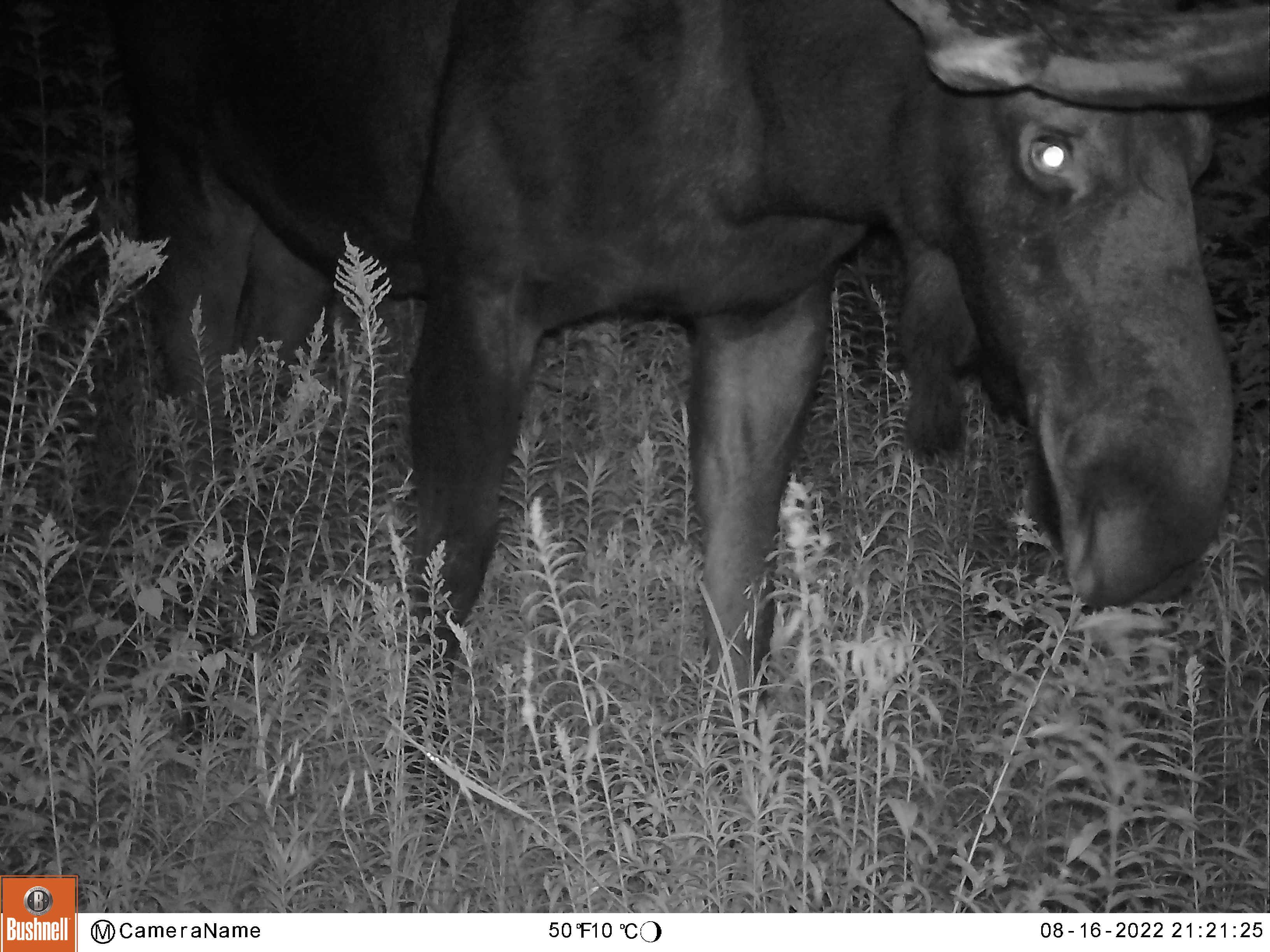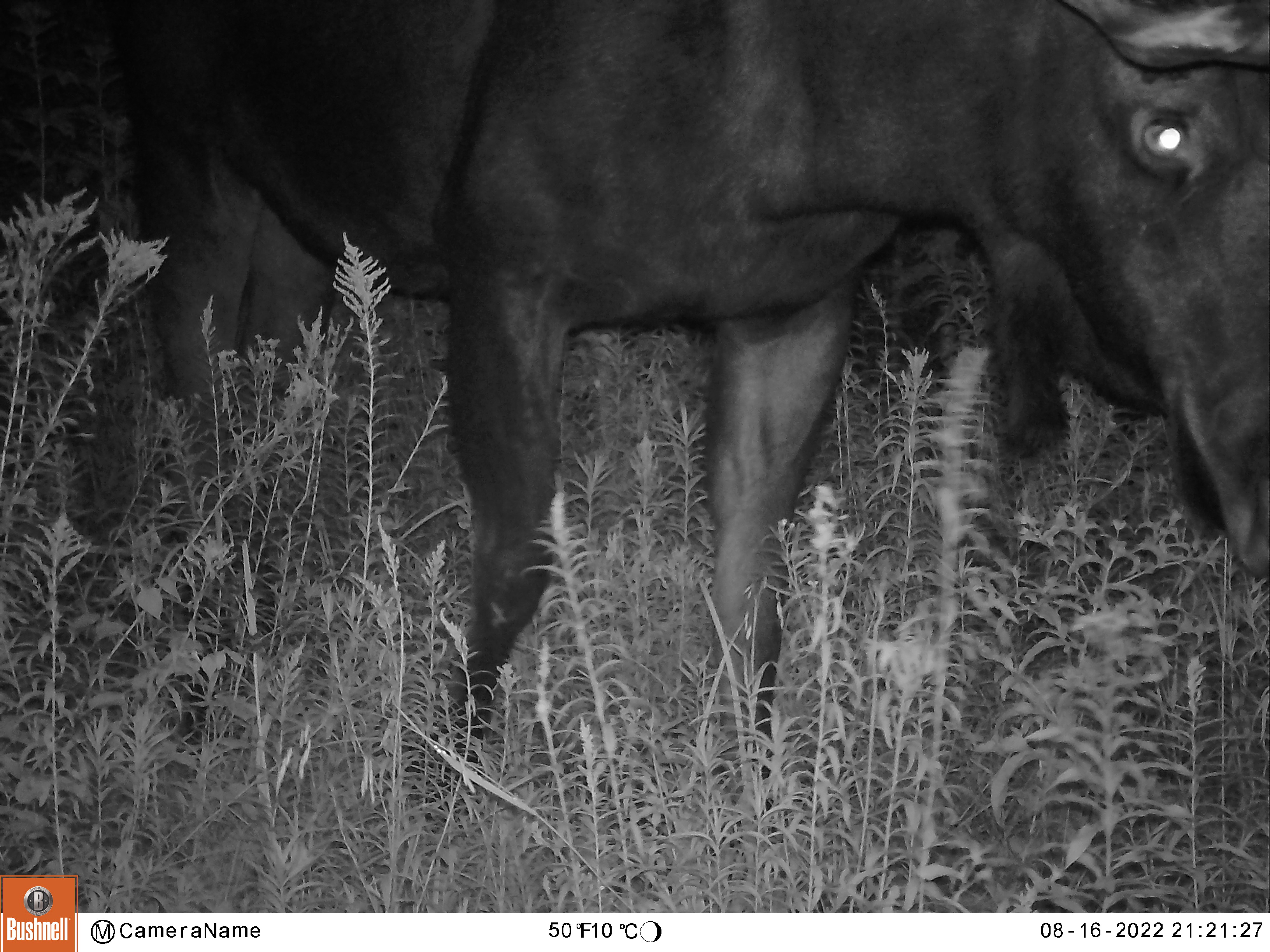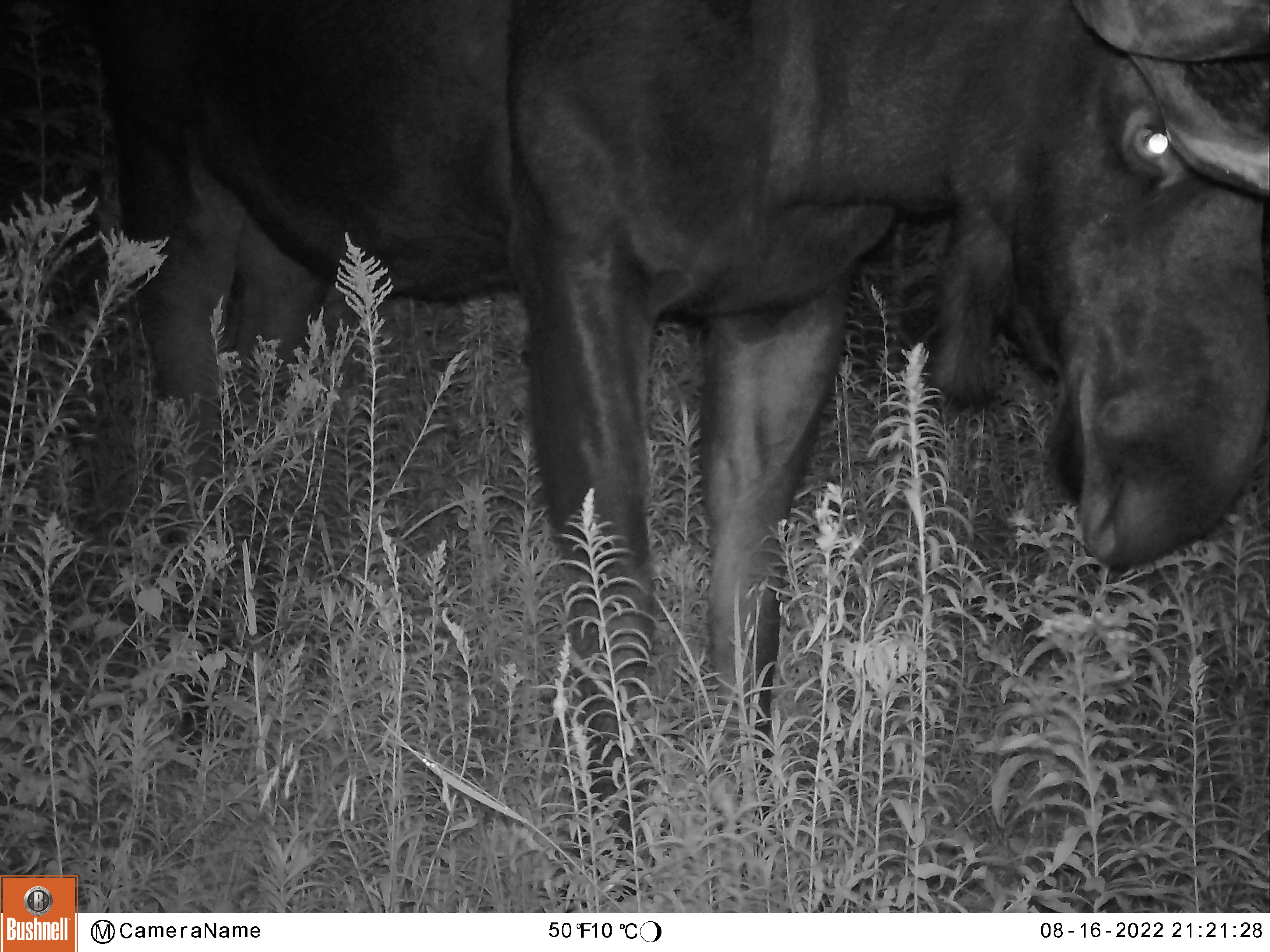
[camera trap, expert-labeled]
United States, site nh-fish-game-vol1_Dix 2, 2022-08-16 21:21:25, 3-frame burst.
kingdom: Animalia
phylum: Chordata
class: Mammalia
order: Artiodactyla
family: Cervidae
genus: Alces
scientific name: Alces alces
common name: moose